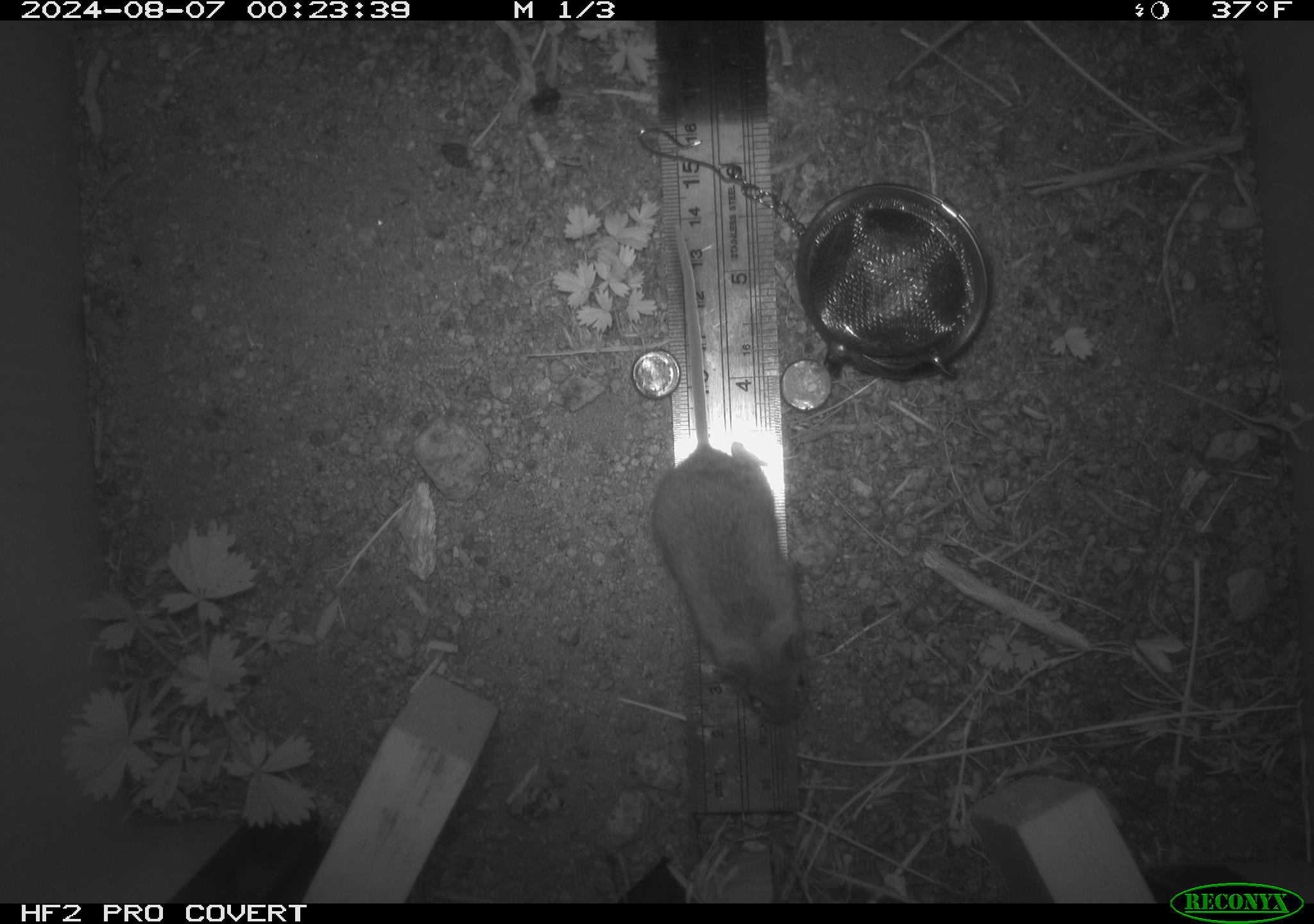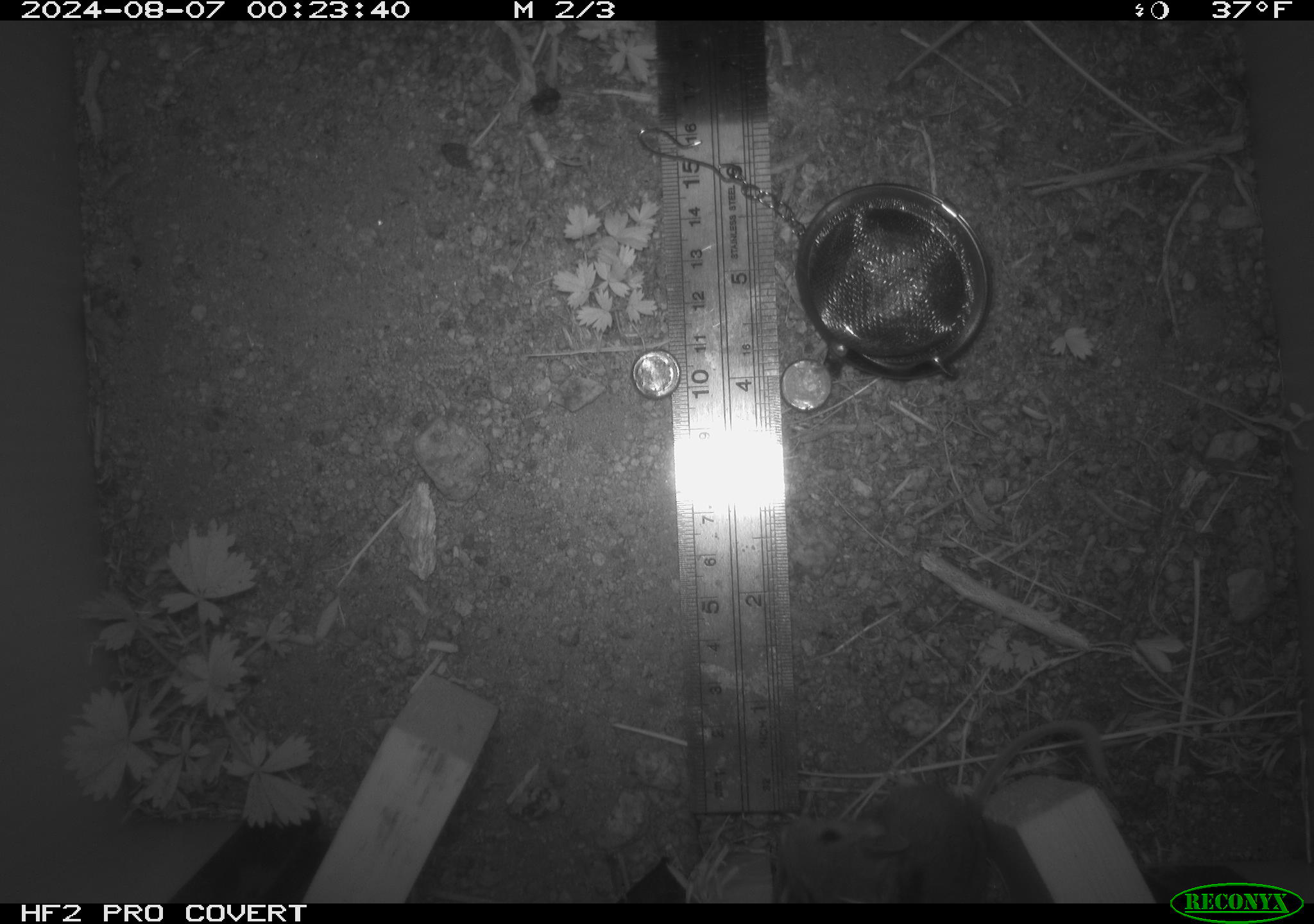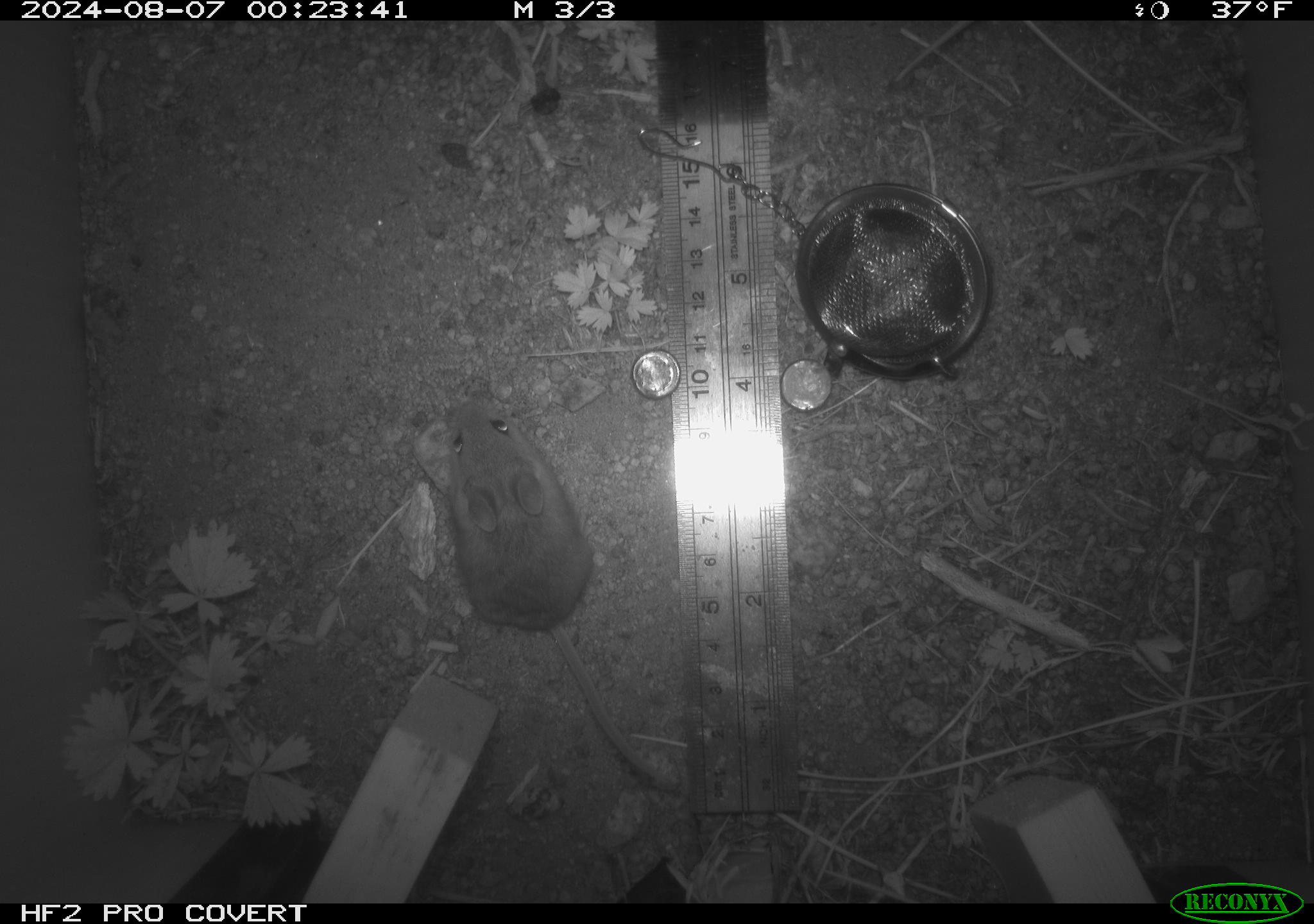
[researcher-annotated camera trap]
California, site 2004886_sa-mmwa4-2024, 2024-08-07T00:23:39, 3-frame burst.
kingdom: Animalia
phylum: Chordata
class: Mammalia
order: Rodentia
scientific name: Rodentia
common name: mouse species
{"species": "mouse species (Rodentia)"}